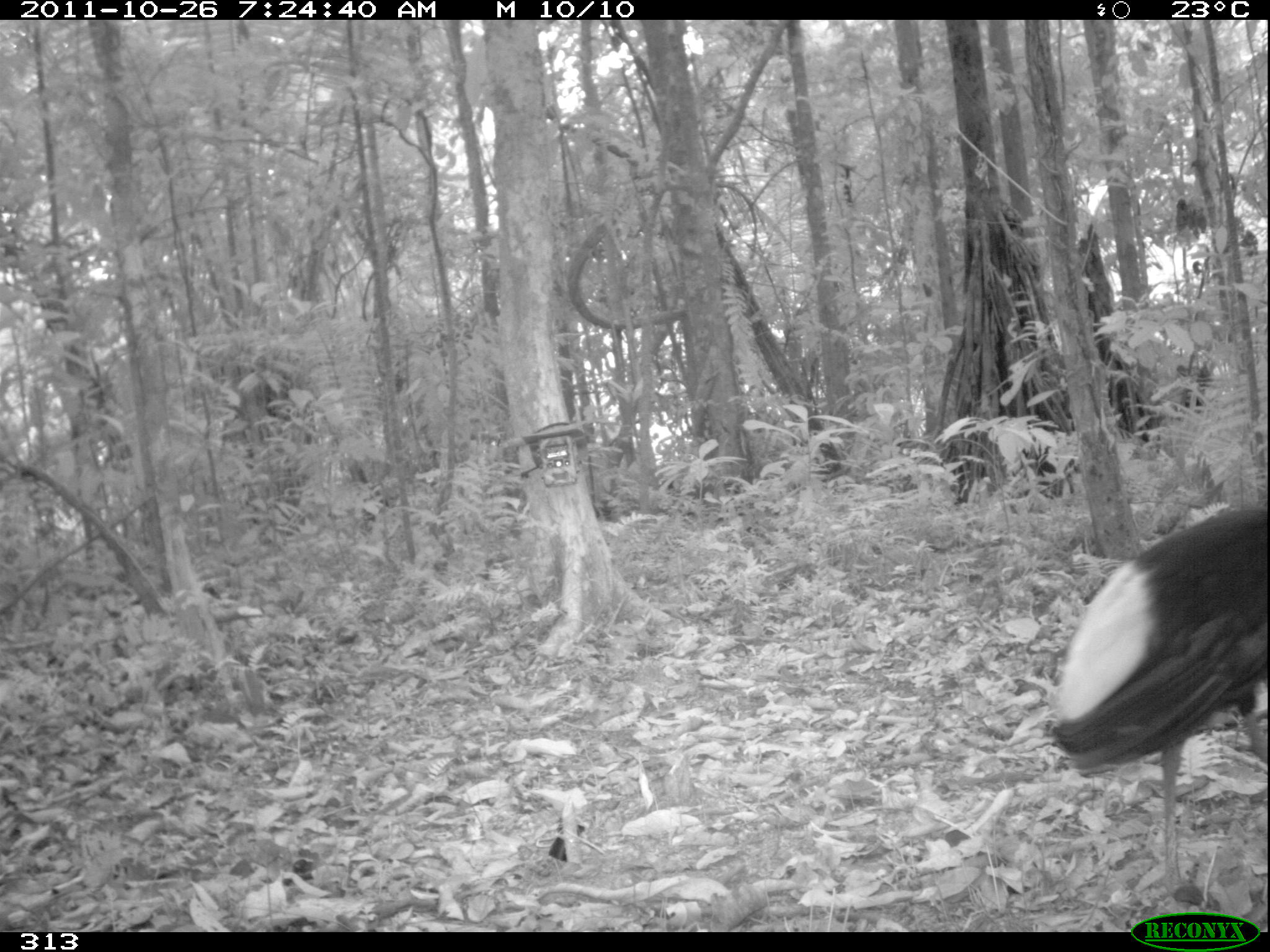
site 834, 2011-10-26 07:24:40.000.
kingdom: Animalia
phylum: Chordata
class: Aves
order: Gruiformes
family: Psophiidae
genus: Psophia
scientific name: Psophia leucoptera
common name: pale-winged trumpeter